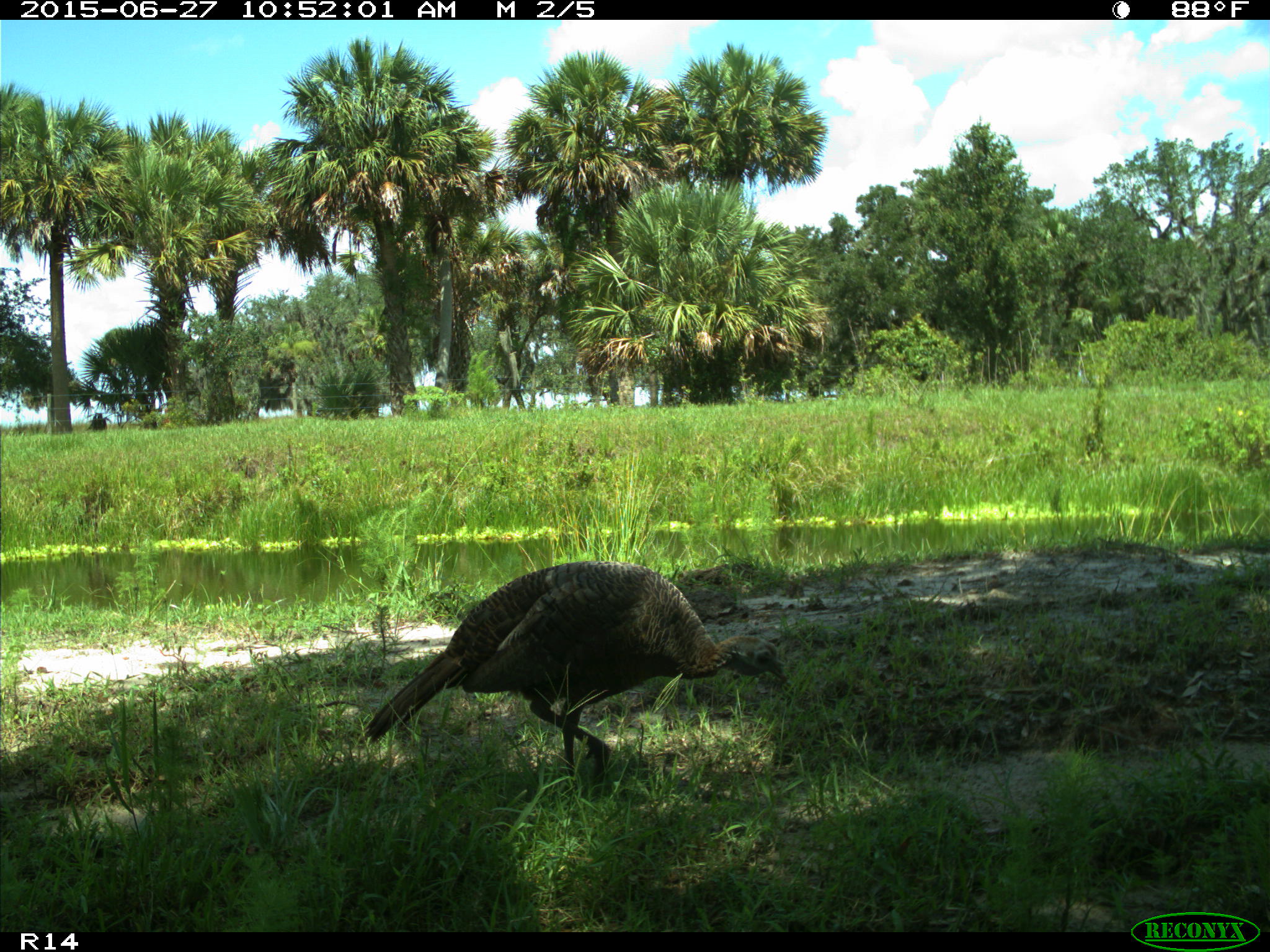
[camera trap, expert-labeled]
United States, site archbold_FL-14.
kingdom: Animalia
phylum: Chordata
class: Aves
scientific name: Aves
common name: birds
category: unidentified bird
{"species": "unidentified bird (birds) (Aves)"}